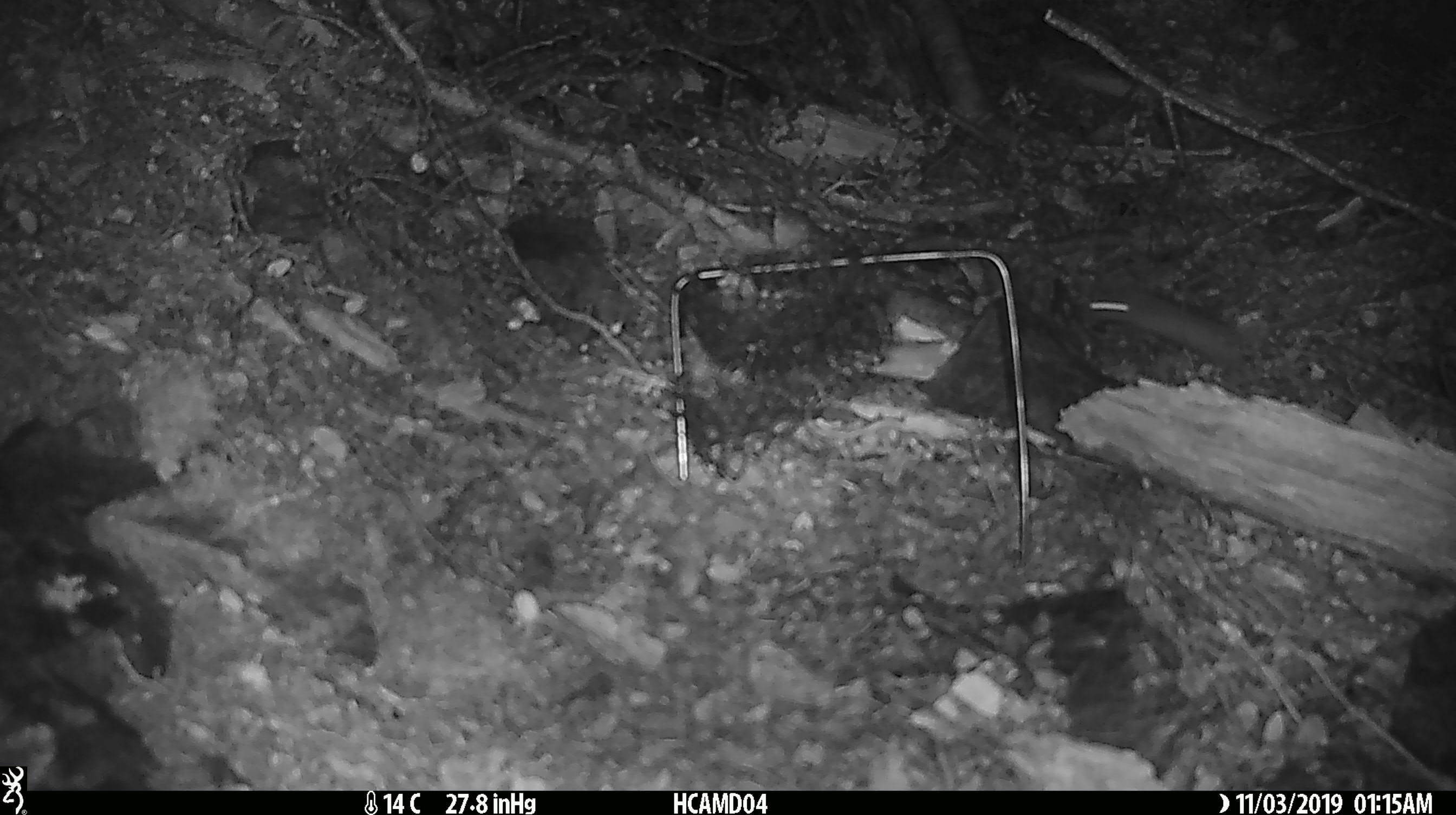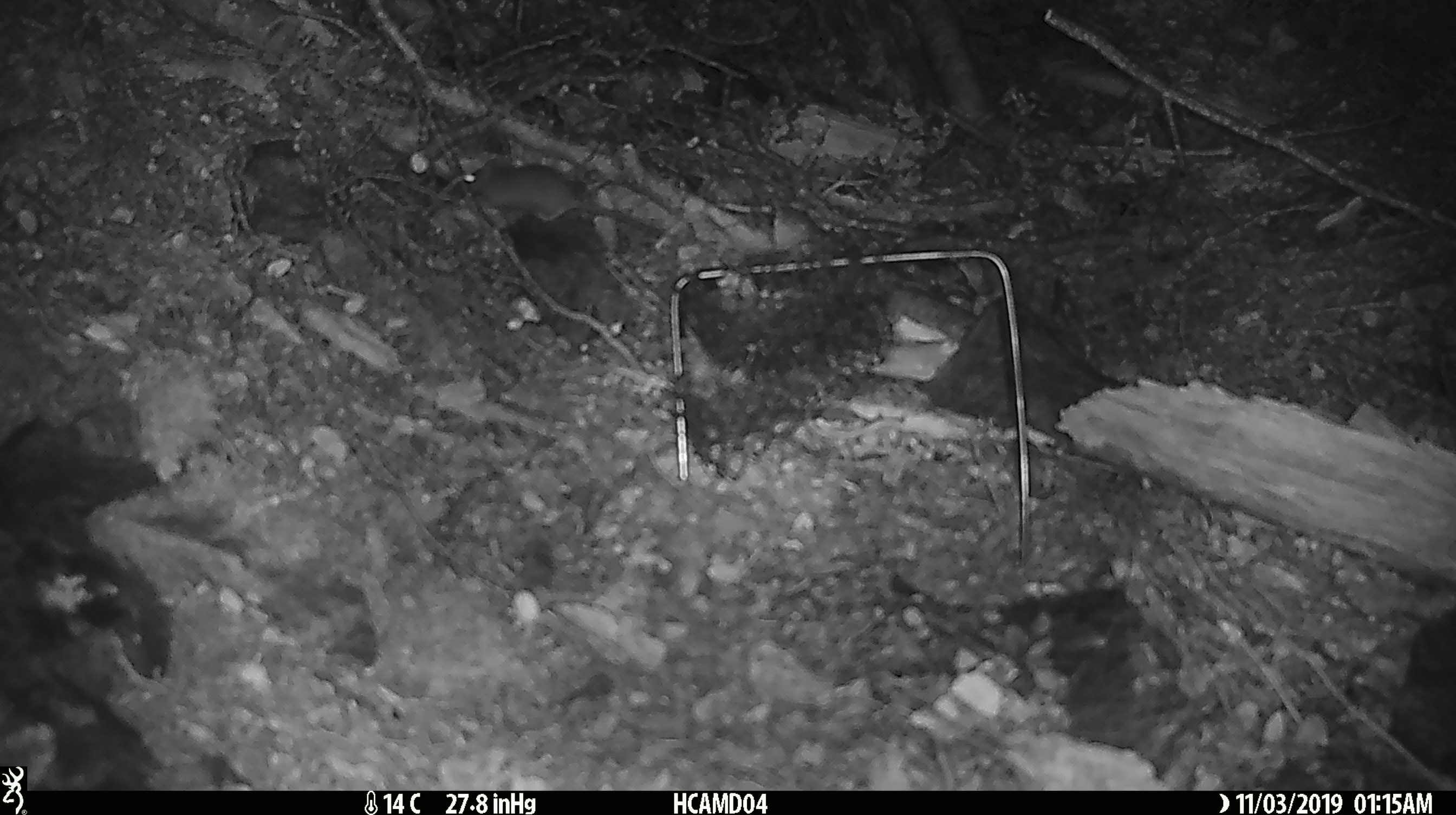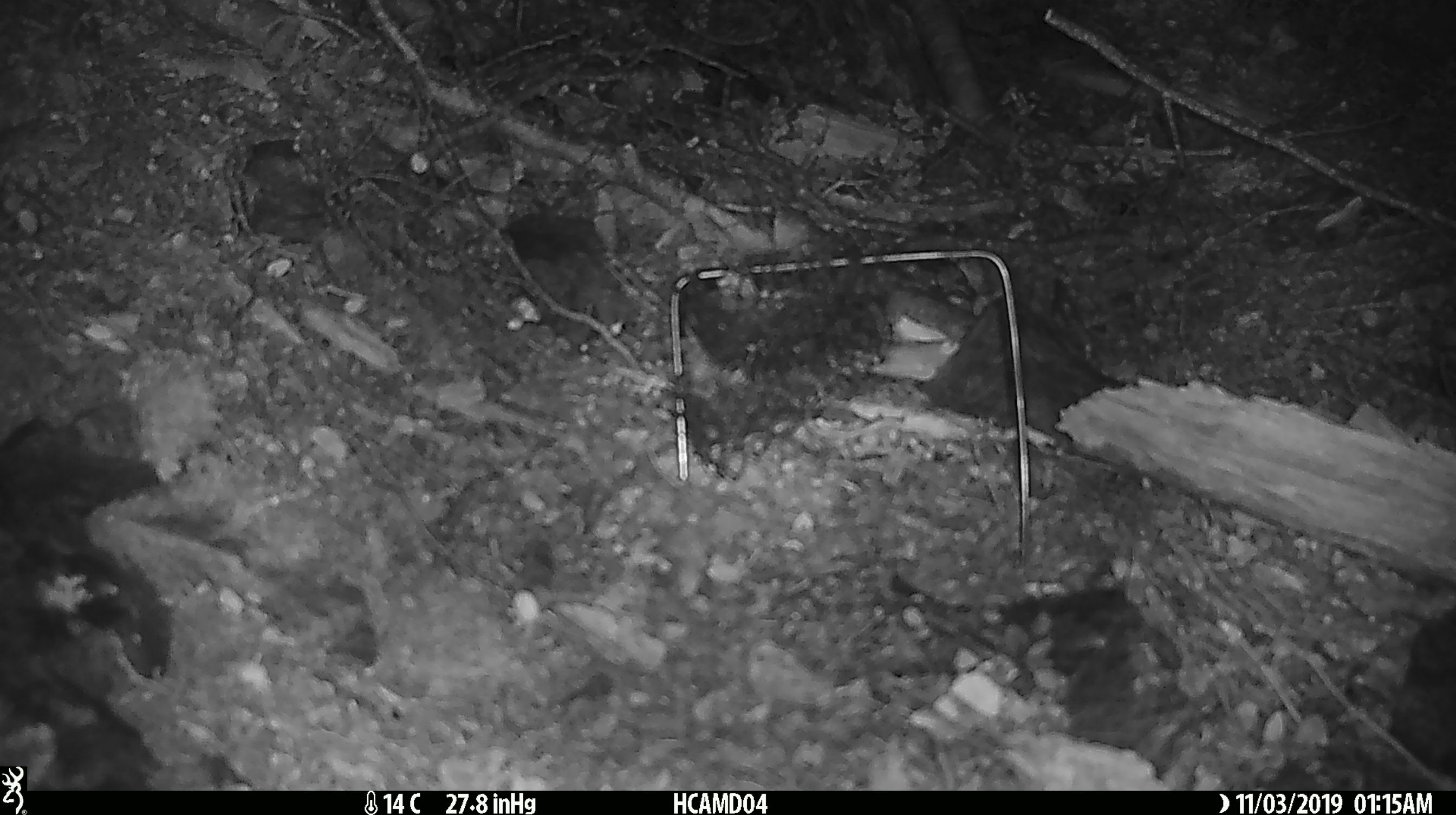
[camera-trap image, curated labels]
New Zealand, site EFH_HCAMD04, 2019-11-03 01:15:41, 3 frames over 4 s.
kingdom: Animalia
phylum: Chordata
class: Mammalia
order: Rodentia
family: Muridae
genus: Mus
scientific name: Mus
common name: mouse